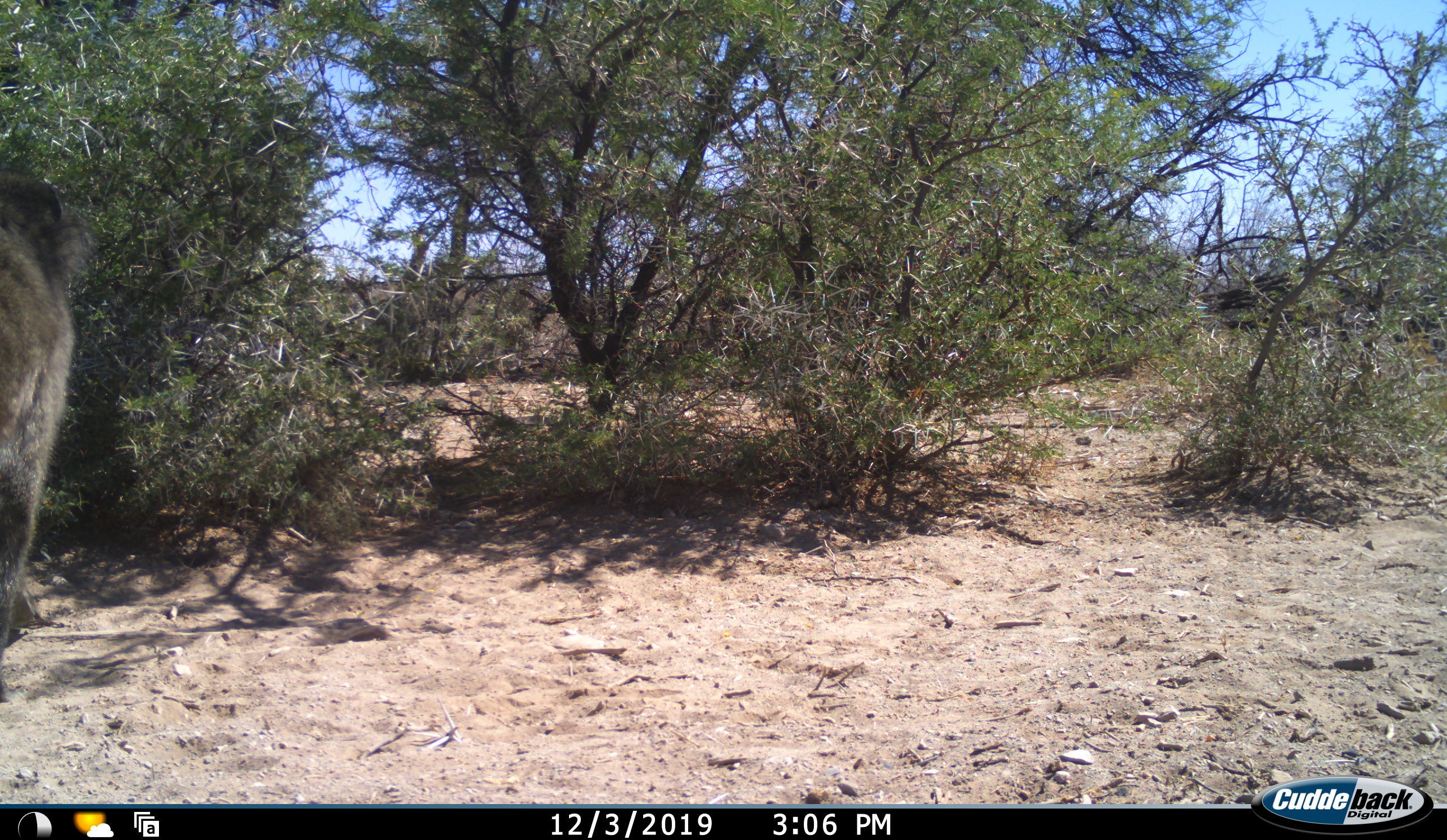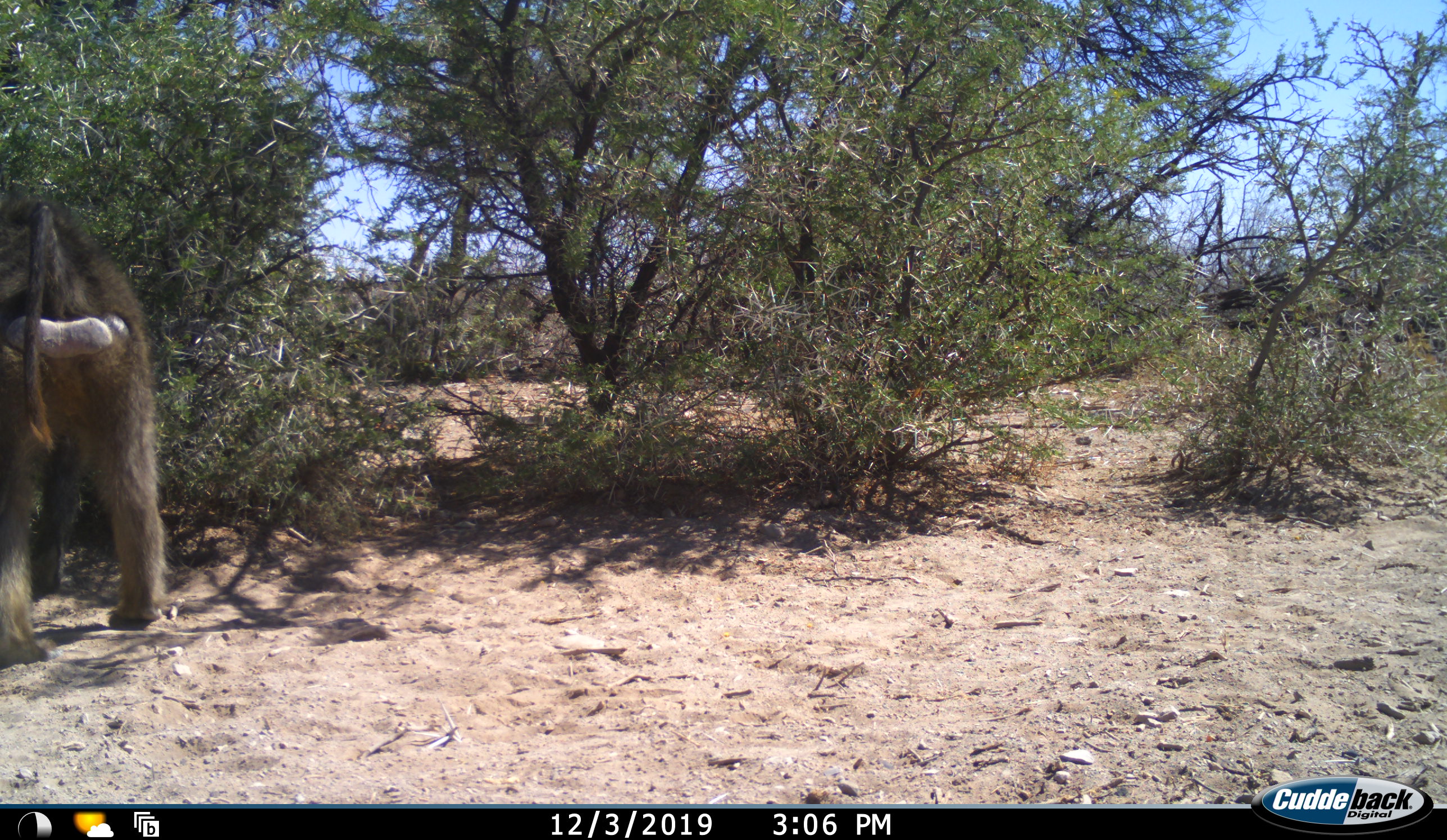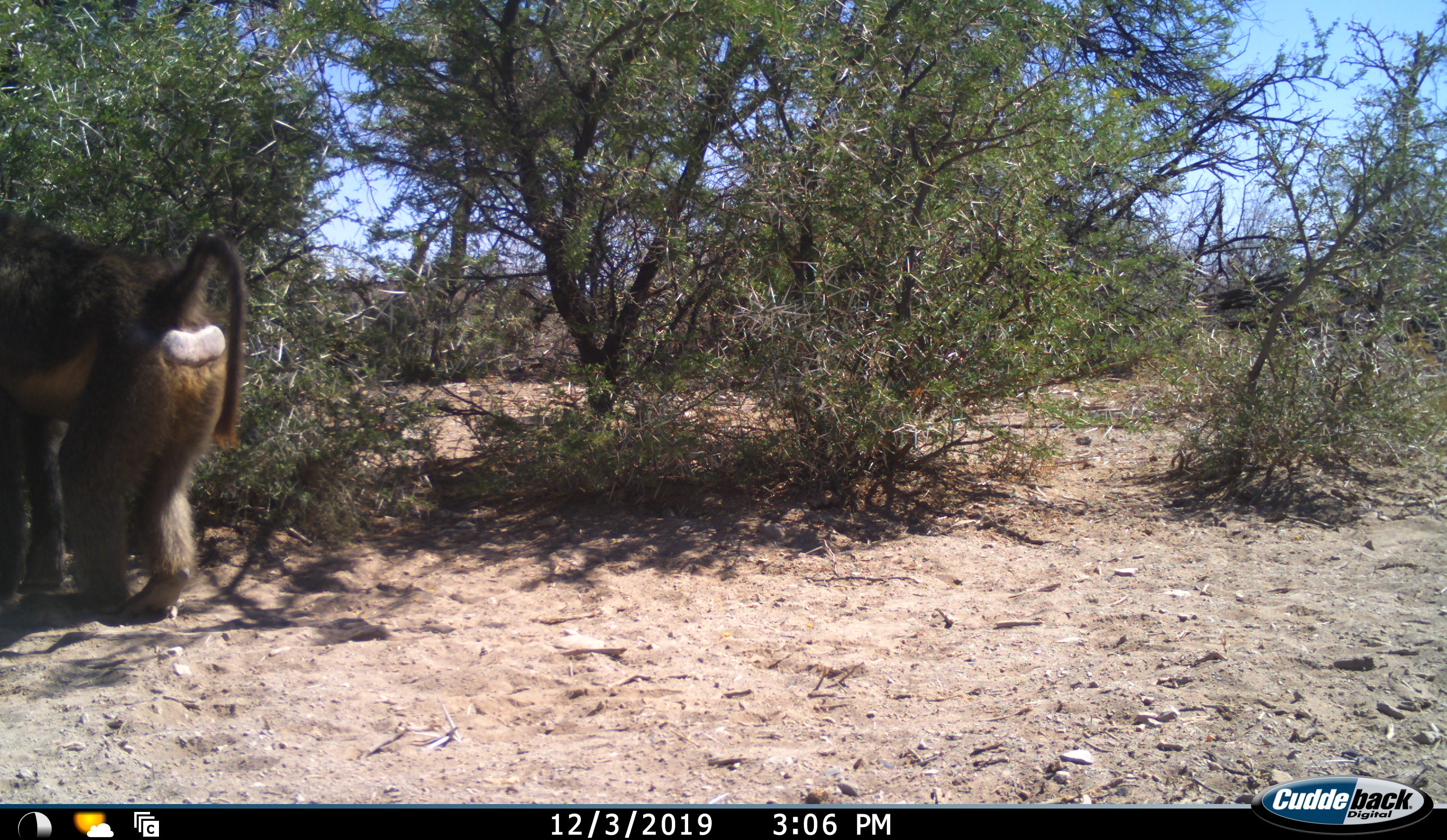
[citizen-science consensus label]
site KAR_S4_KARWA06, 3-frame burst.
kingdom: Animalia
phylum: Chordata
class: Mammalia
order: Primates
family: Cercopithecidae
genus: Papio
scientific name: Papio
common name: baboon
Baboon (Papio), count 1. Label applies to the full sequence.